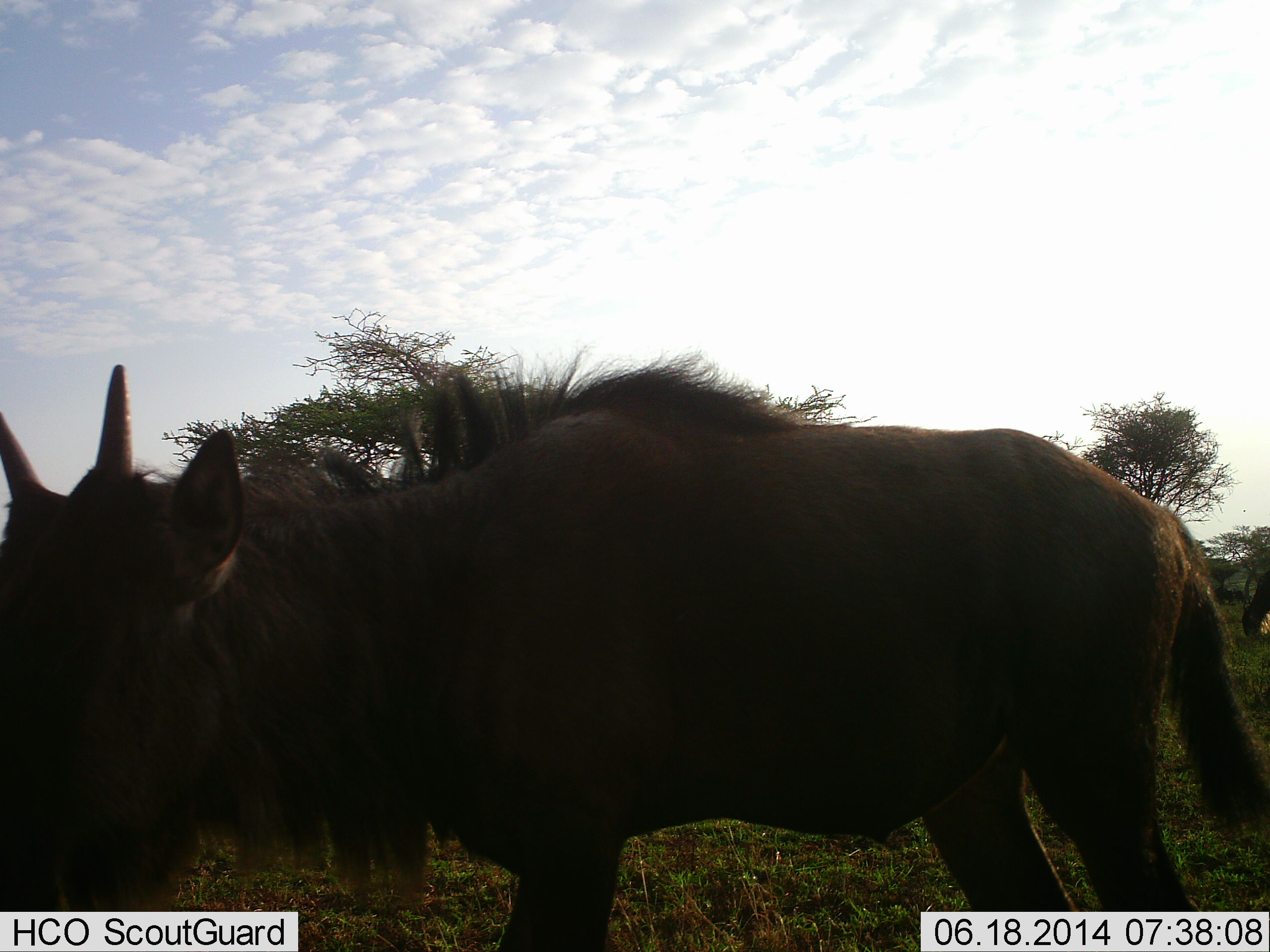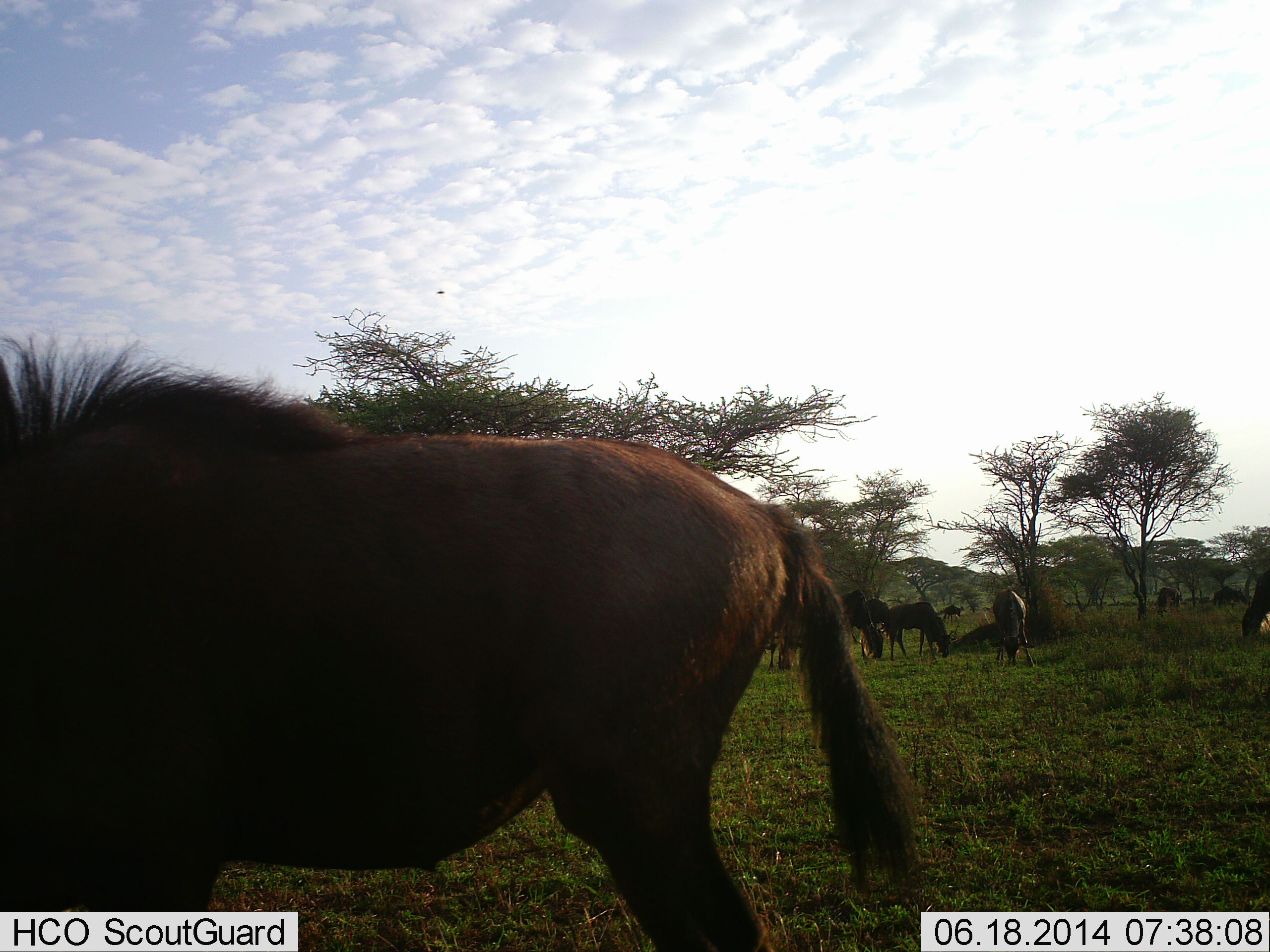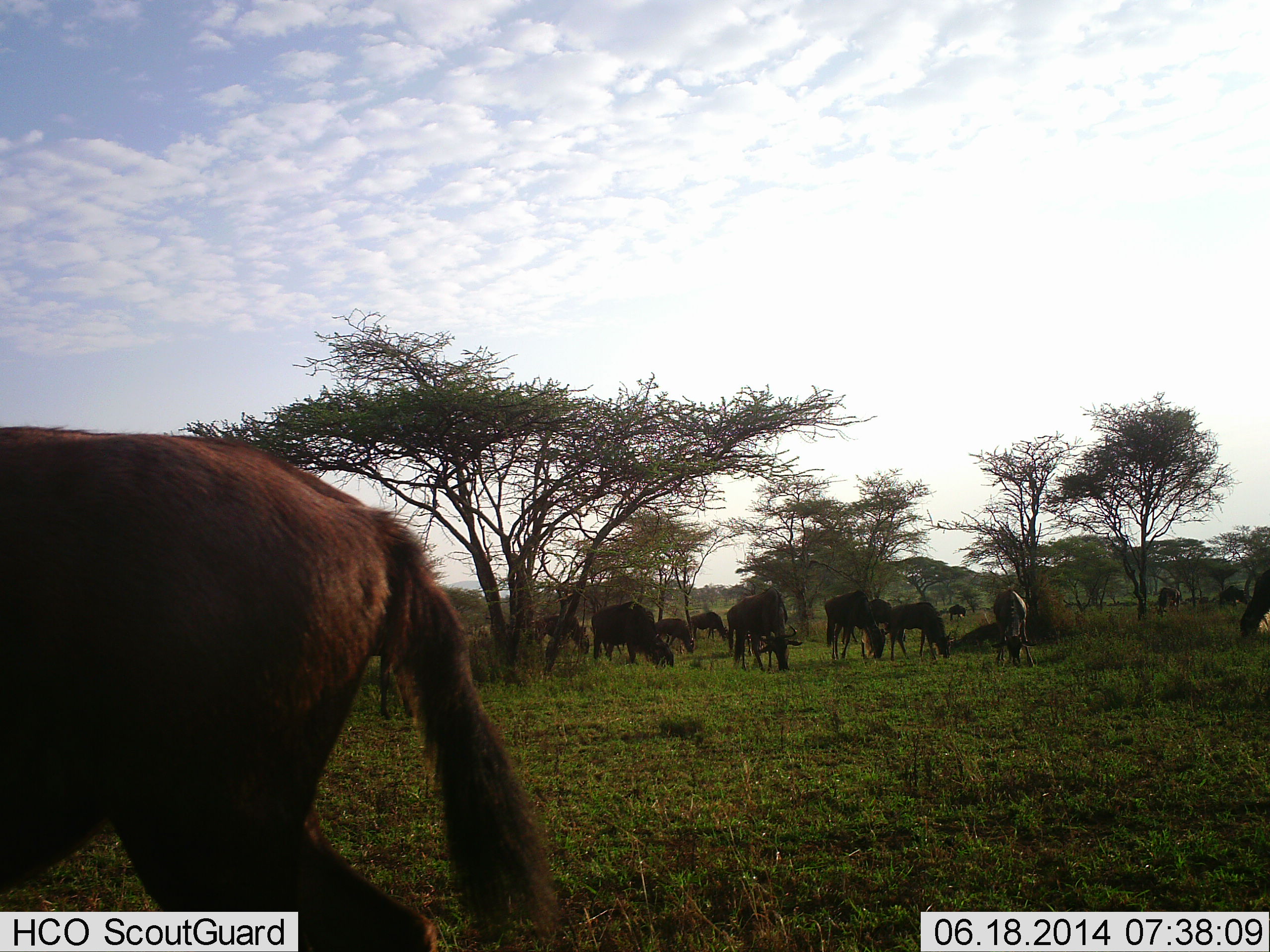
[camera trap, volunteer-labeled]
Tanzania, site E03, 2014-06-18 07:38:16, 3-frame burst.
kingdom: Animalia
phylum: Chordata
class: Mammalia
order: Artiodactyla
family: Bovidae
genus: Connochaetes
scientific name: Connochaetes taurinus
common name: blue wildebeest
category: wildebeest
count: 11-50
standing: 40%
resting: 0%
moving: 50%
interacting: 10%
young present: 10%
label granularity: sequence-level